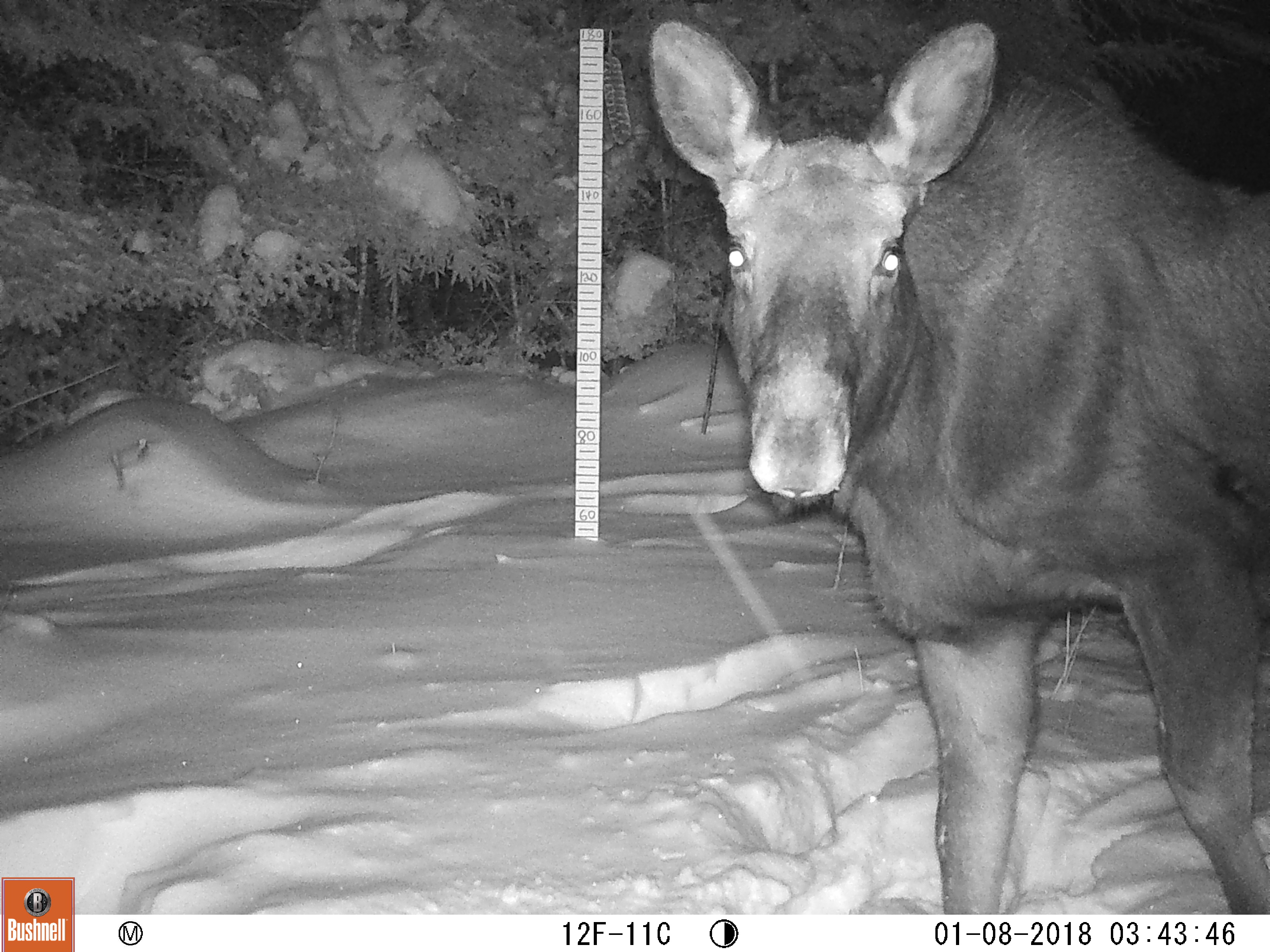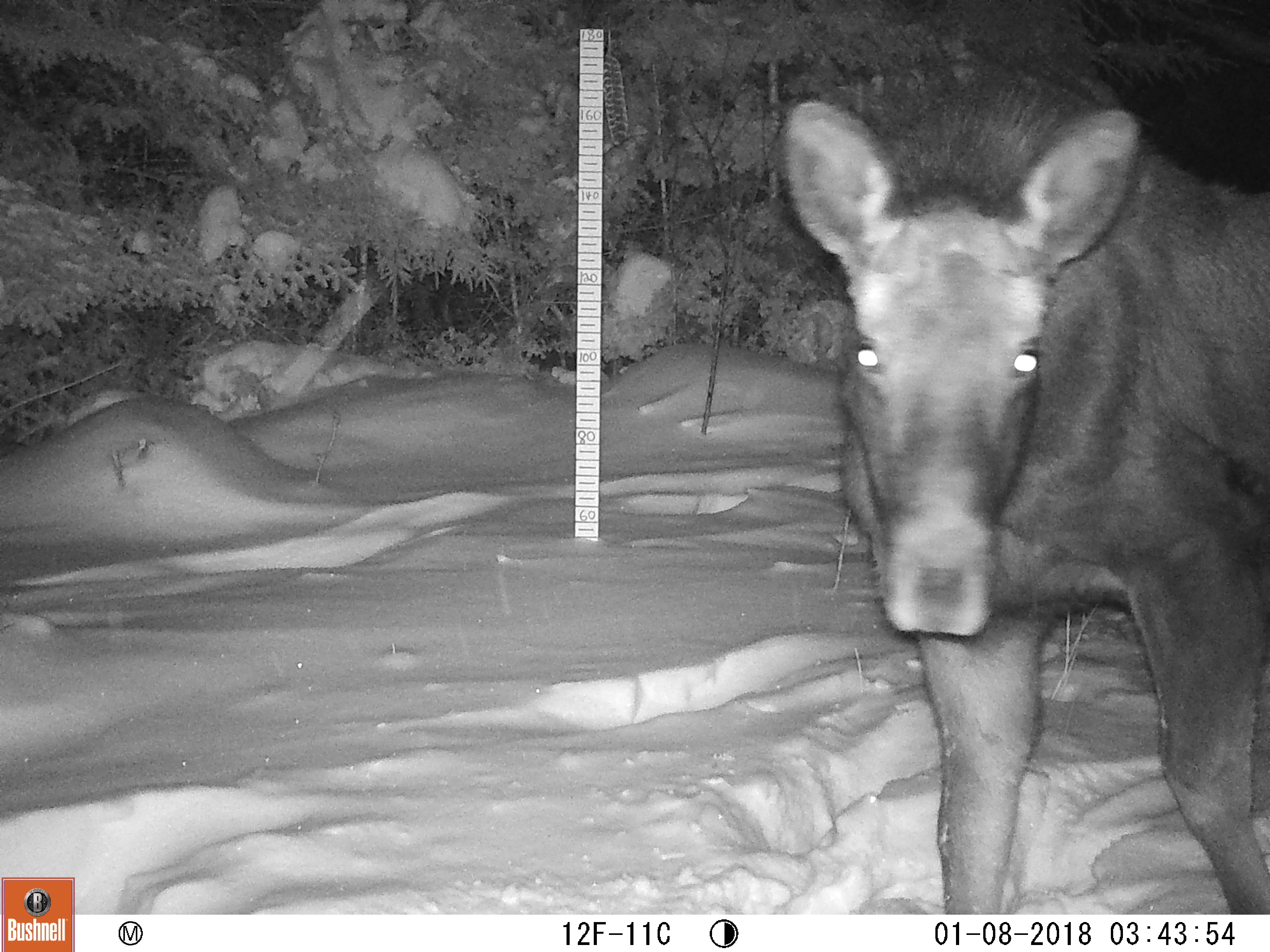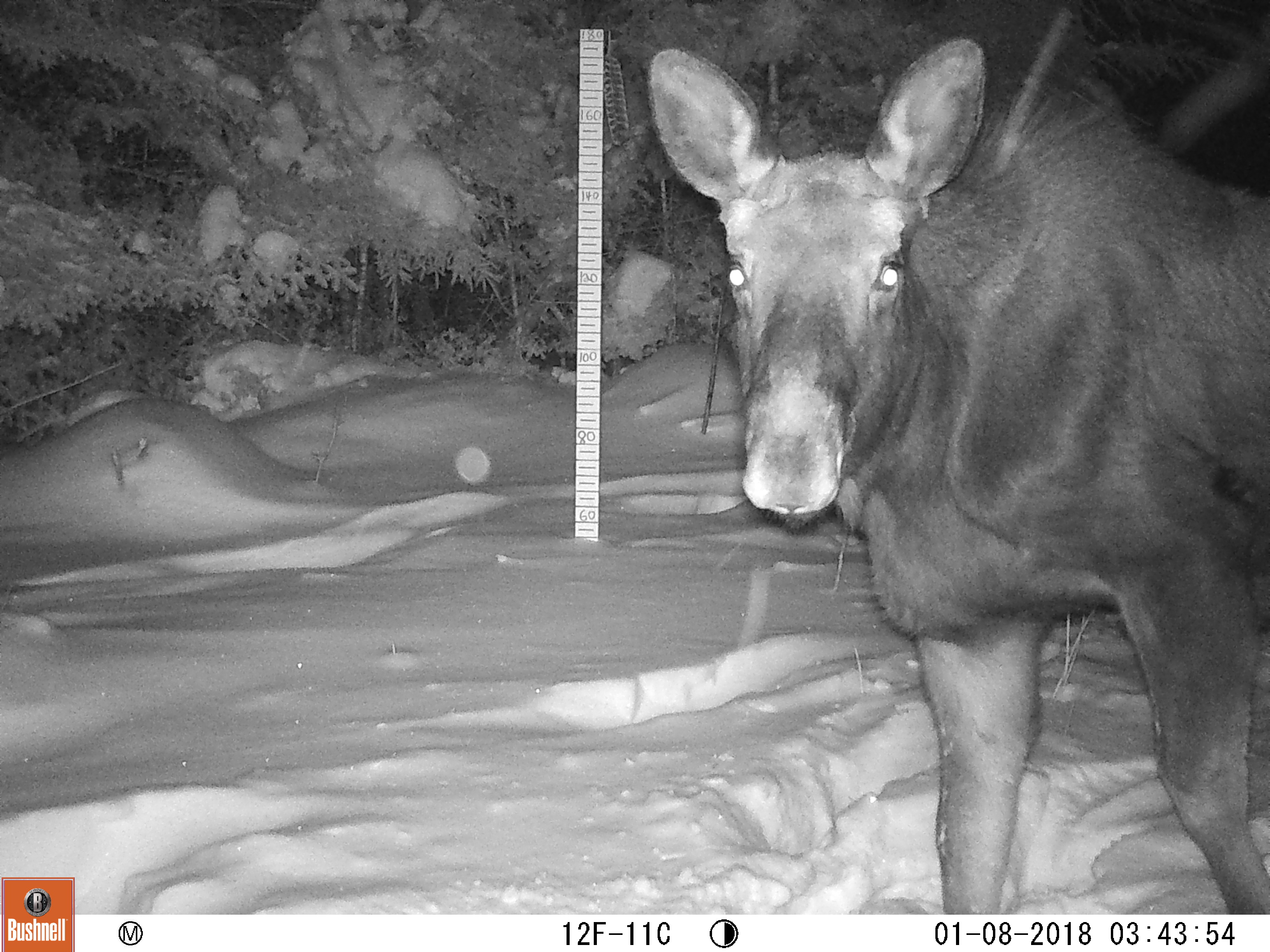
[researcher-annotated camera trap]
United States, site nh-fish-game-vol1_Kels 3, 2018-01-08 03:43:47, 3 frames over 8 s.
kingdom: Animalia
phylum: Chordata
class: Mammalia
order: Artiodactyla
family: Cervidae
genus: Alces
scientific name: Alces alces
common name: moose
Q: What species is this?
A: Moose (Alces alces).